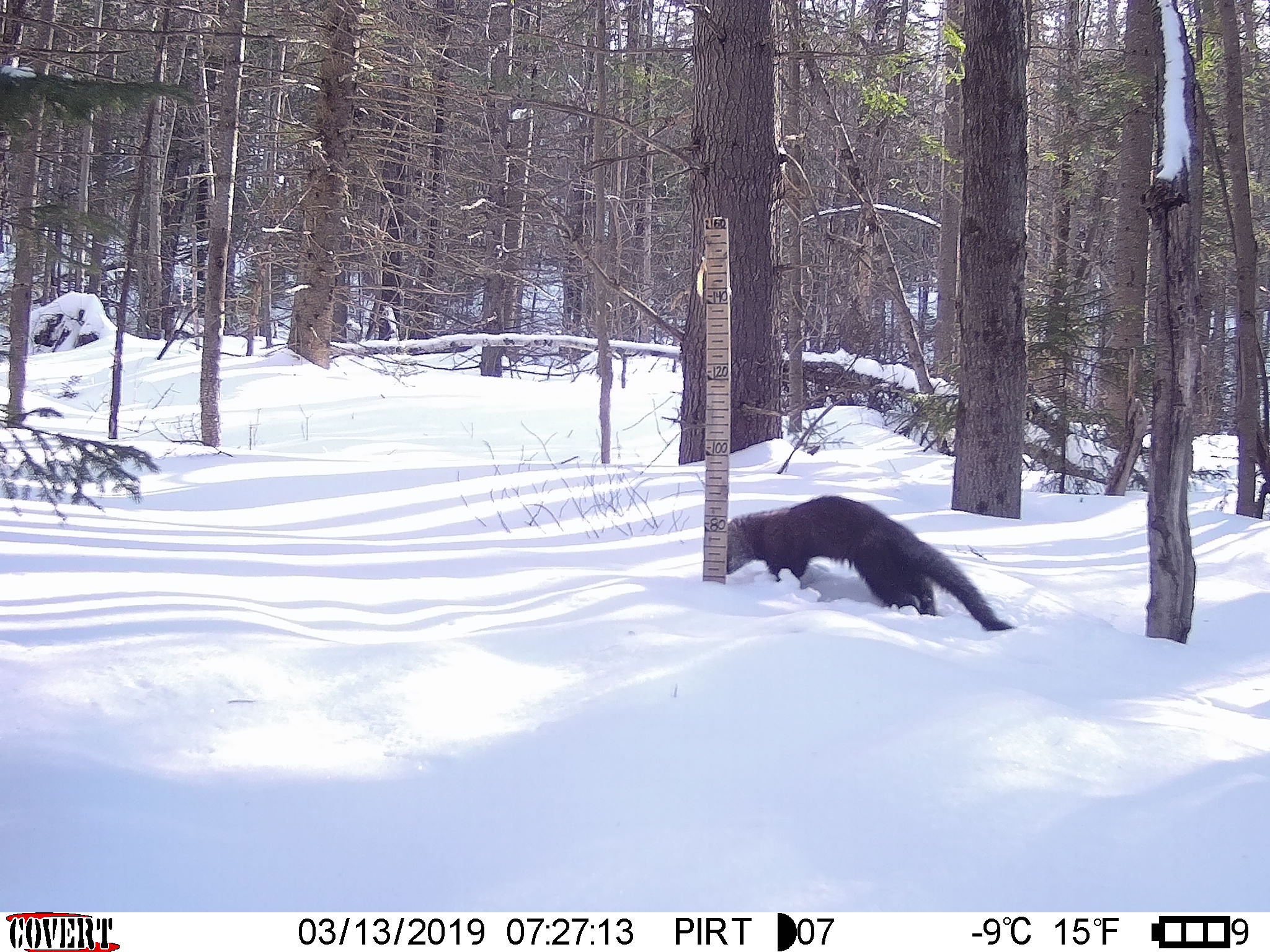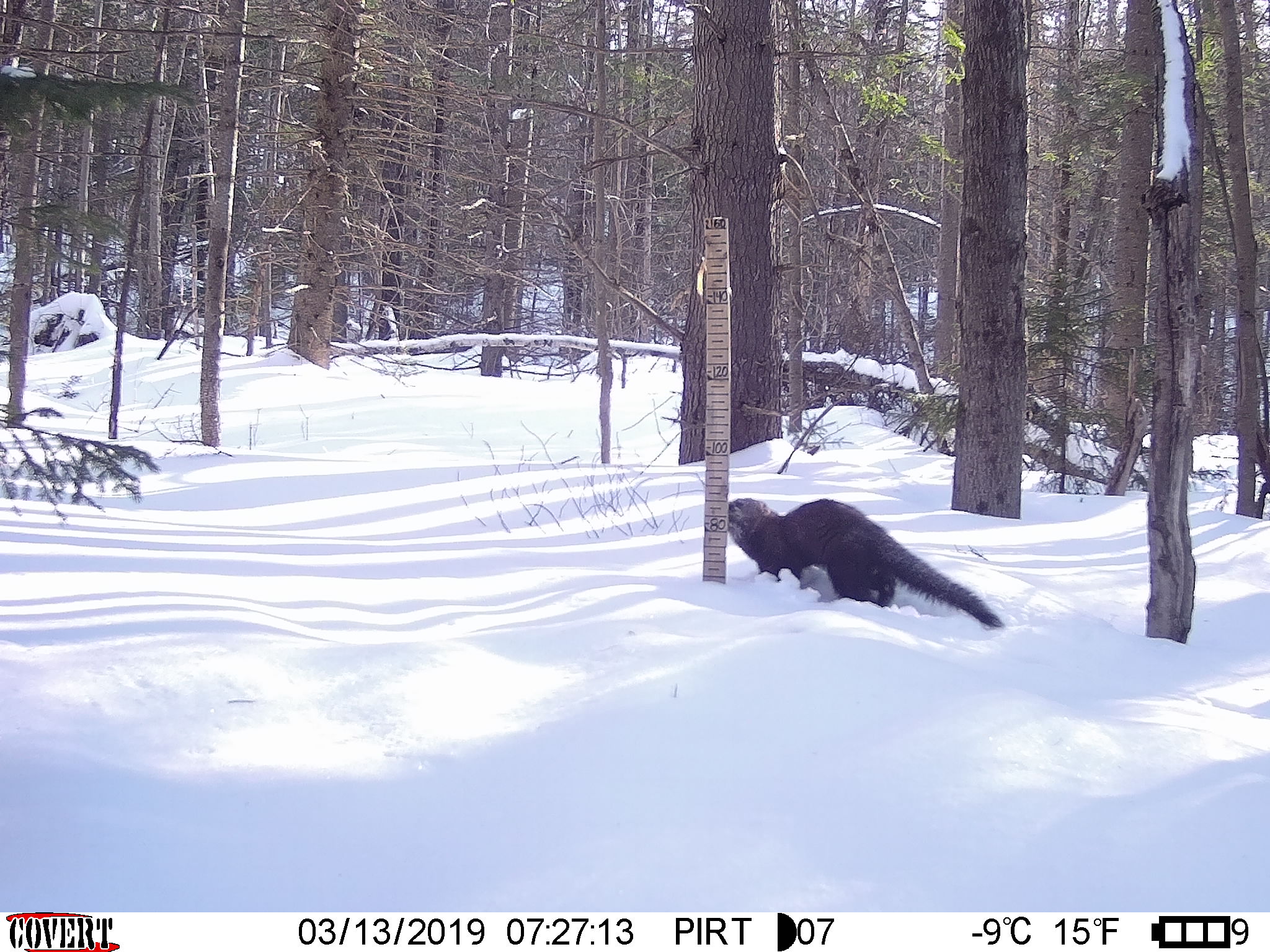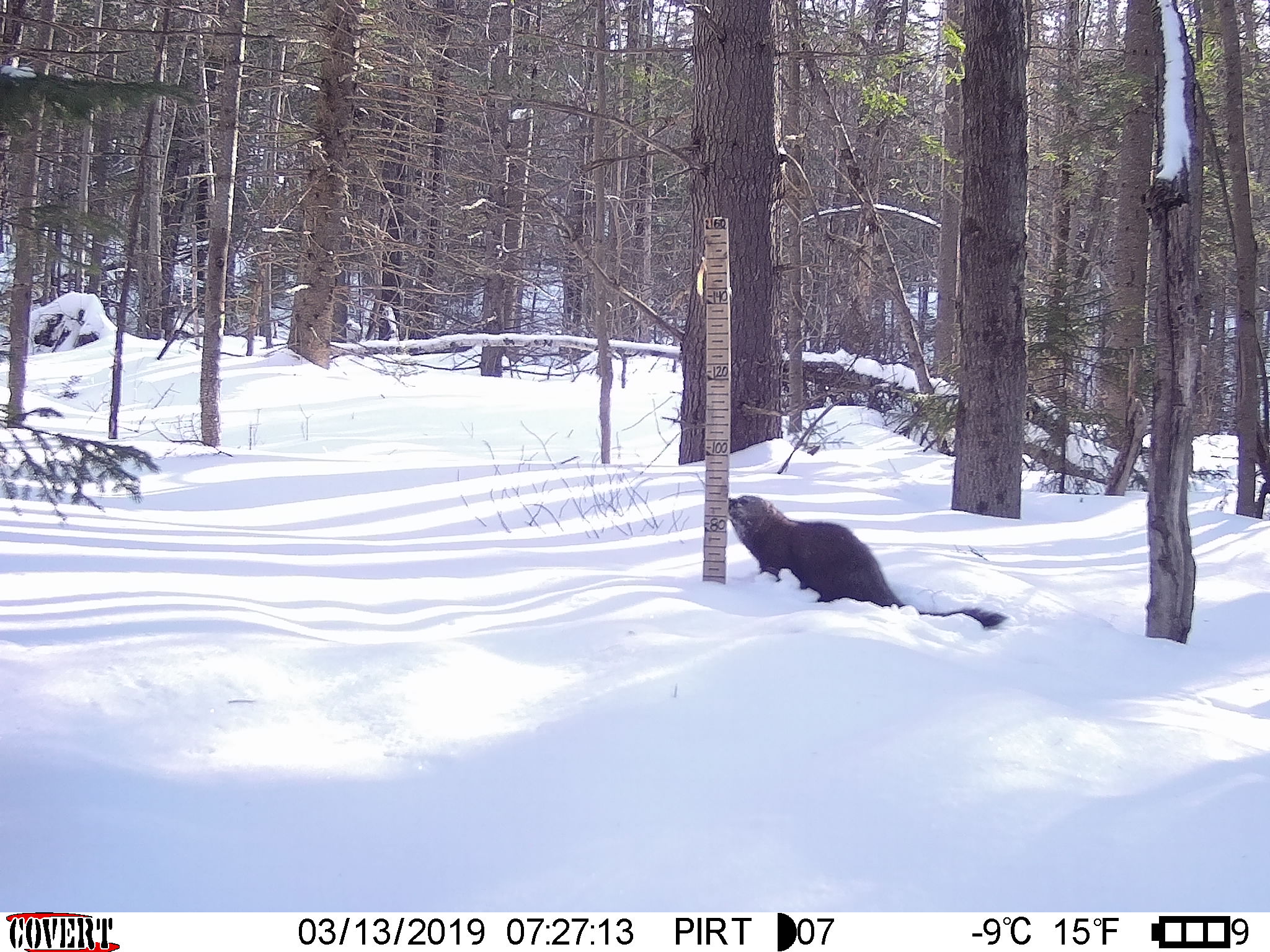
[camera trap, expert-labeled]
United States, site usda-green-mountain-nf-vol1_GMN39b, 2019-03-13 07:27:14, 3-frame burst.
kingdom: Animalia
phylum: Chordata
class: Mammalia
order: Carnivora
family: Mustelidae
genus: Pekania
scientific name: Pekania pennanti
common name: fisher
Fisher (Pekania pennanti).